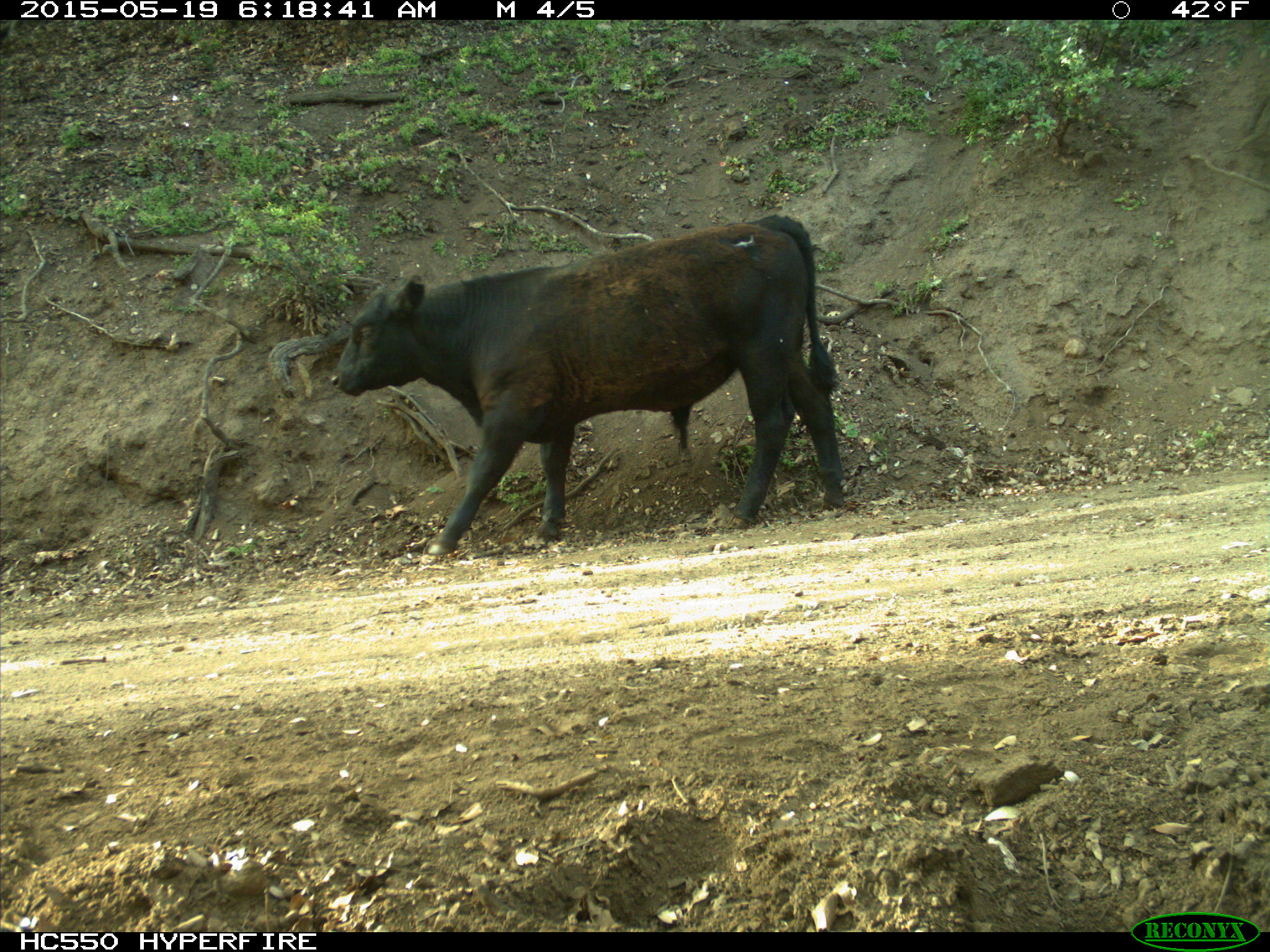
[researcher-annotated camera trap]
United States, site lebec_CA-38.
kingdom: Animalia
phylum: Chordata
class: Mammalia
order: Artiodactyla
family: Bovidae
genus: Bos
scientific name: Bos taurus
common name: domestic cow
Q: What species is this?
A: Bos taurus (domestic cow).